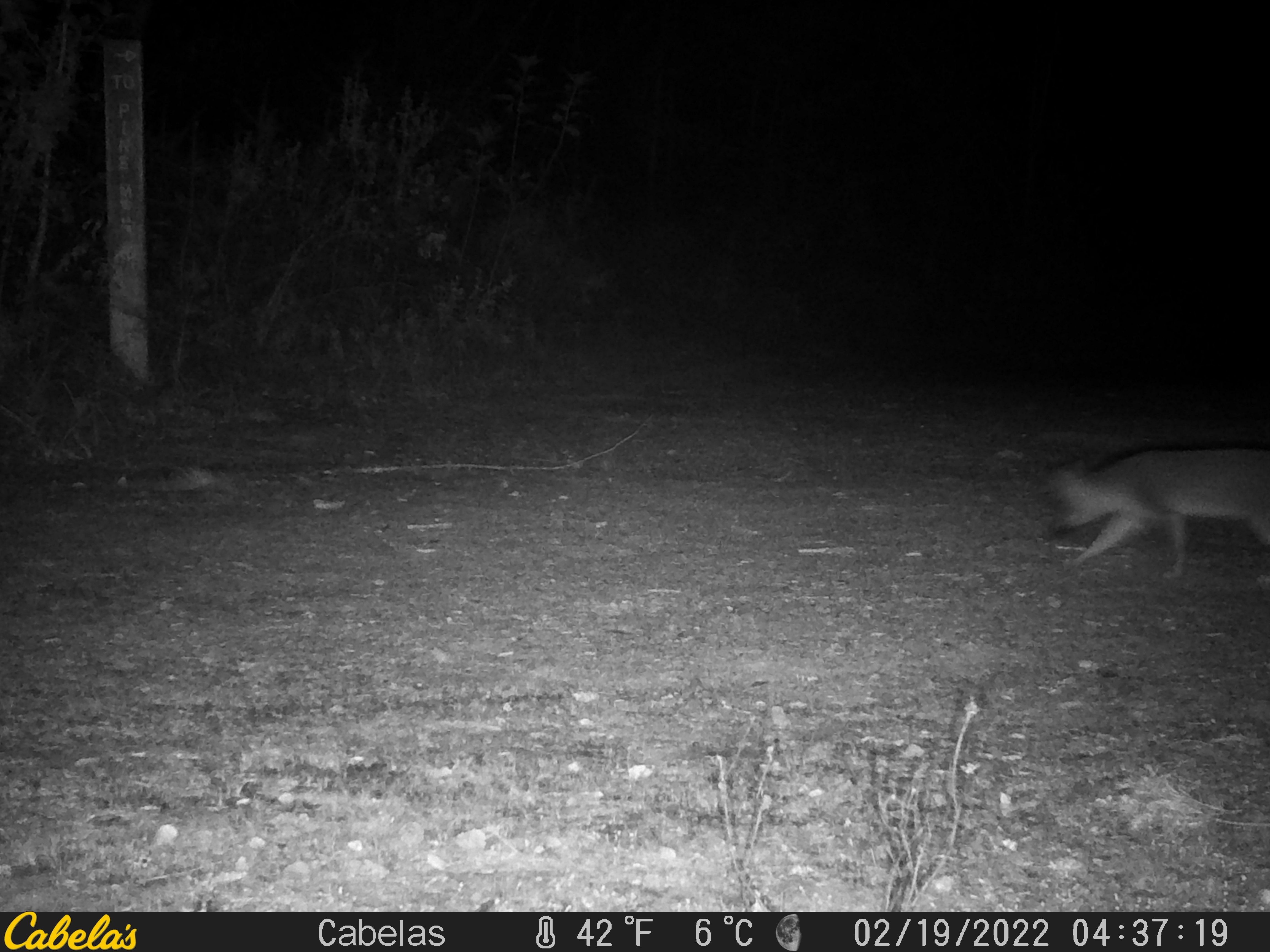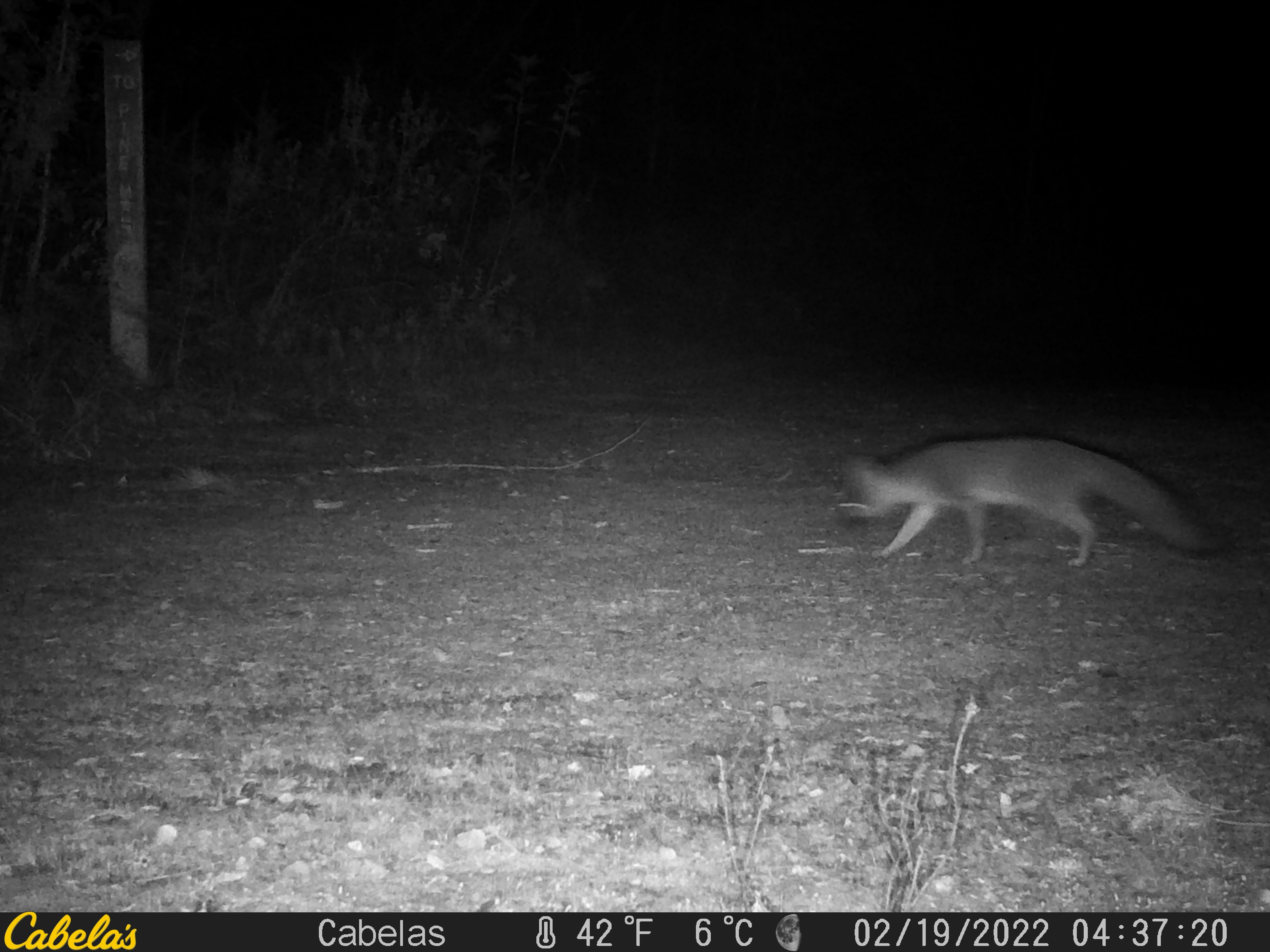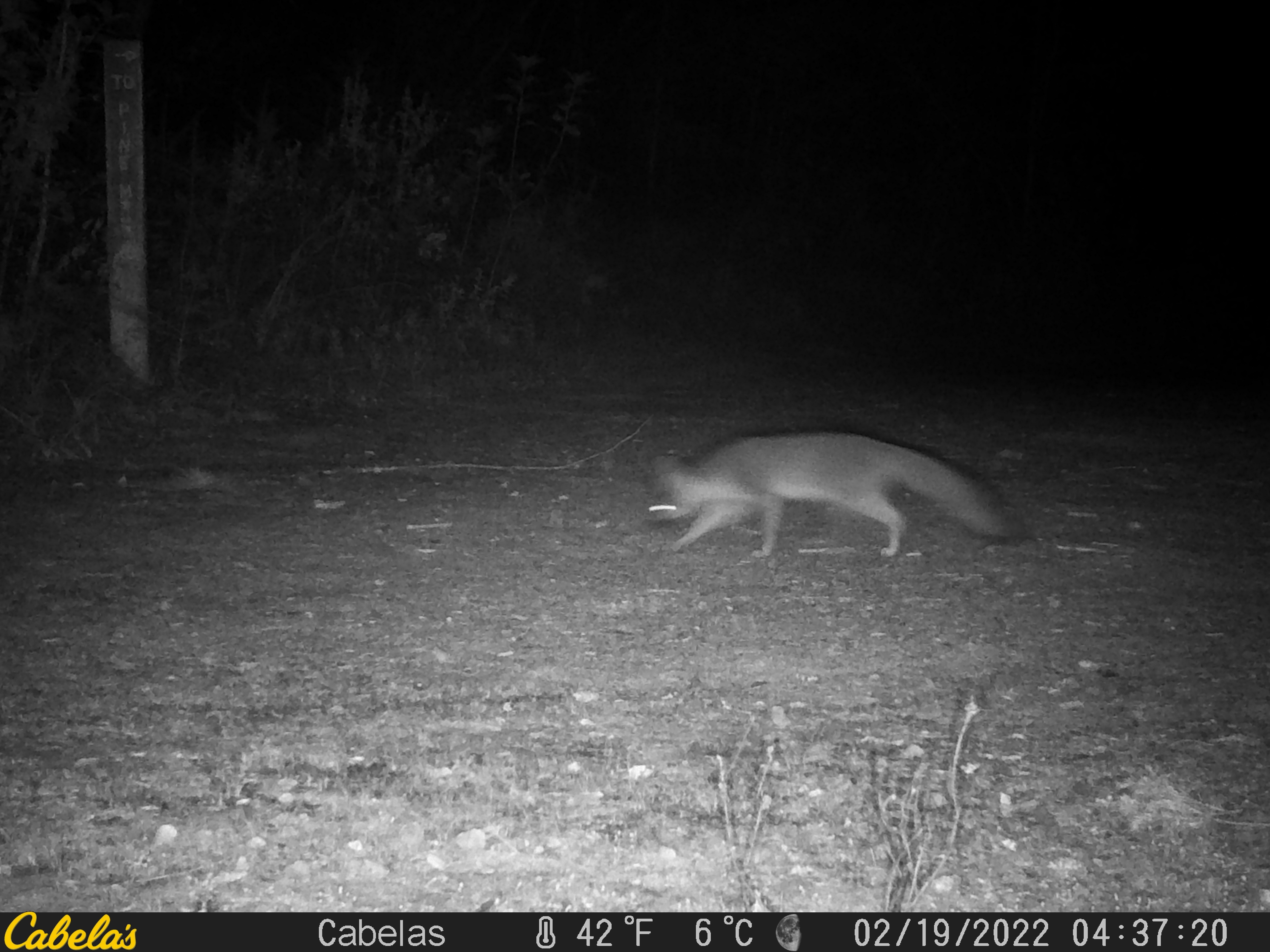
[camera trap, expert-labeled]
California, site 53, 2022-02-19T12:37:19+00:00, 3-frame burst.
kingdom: Animalia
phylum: Chordata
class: Mammalia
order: Carnivora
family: Canidae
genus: Urocyon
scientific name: Urocyon cinereoargenteus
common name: gray fox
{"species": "gray fox (Urocyon cinereoargenteus)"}